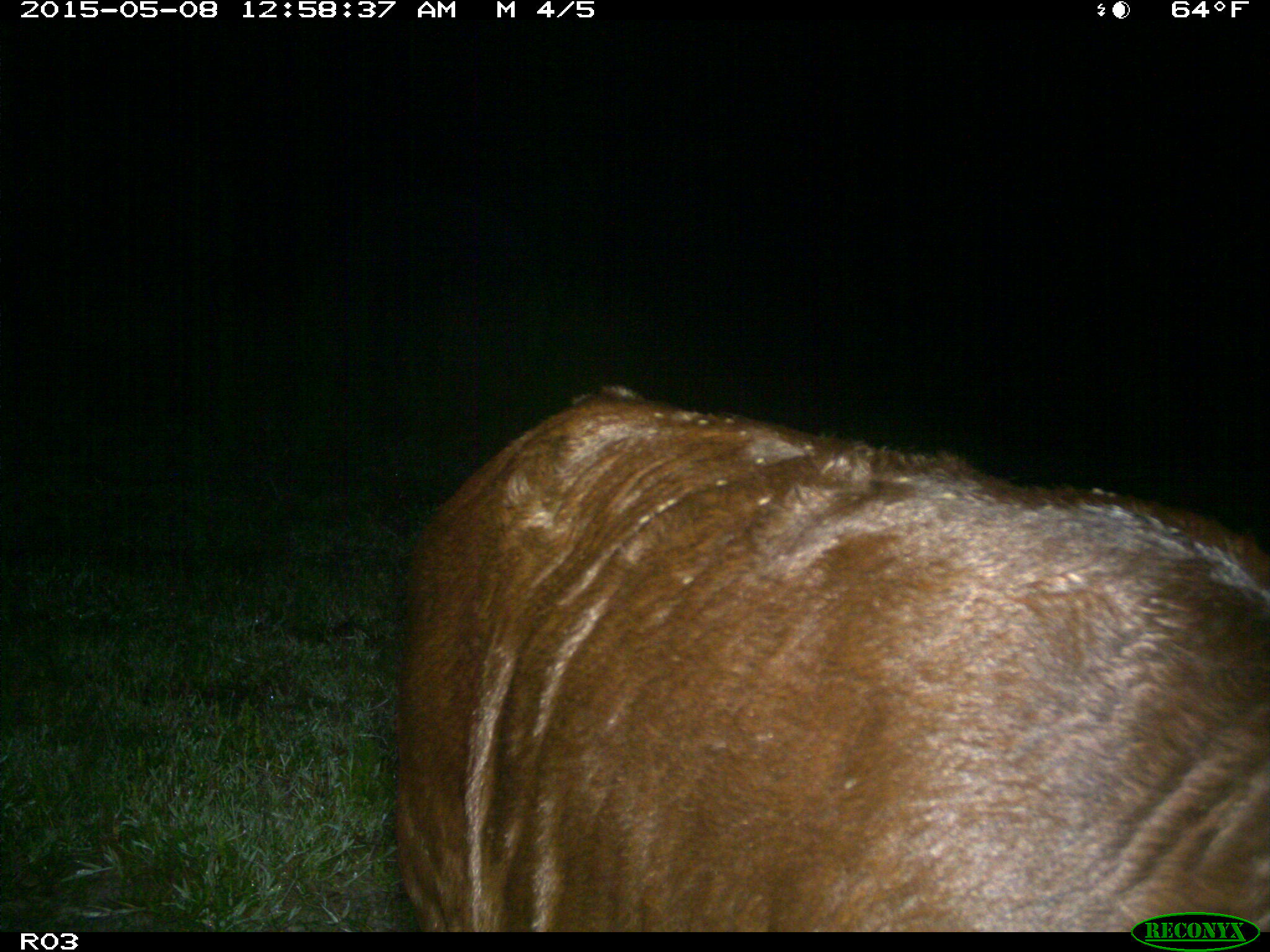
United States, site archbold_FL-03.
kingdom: Animalia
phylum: Chordata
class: Mammalia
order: Artiodactyla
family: Bovidae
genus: Bos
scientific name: Bos taurus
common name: domestic cow